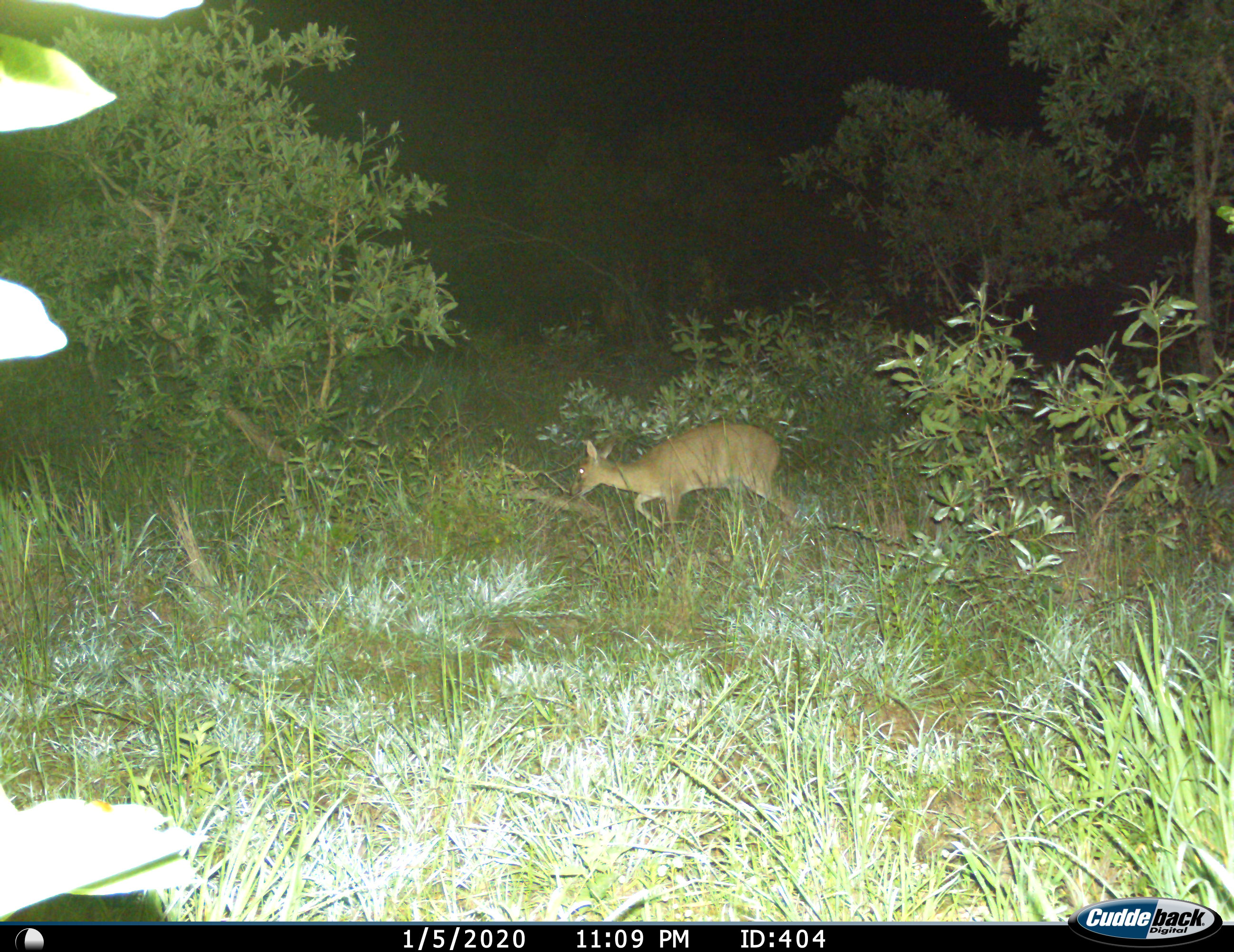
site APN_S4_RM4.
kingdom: Animalia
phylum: Chordata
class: Mammalia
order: Artiodactyla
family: Bovidae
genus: Sylvicapra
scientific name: Sylvicapra grimmia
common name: common duiker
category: duikercommongrey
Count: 1.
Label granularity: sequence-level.